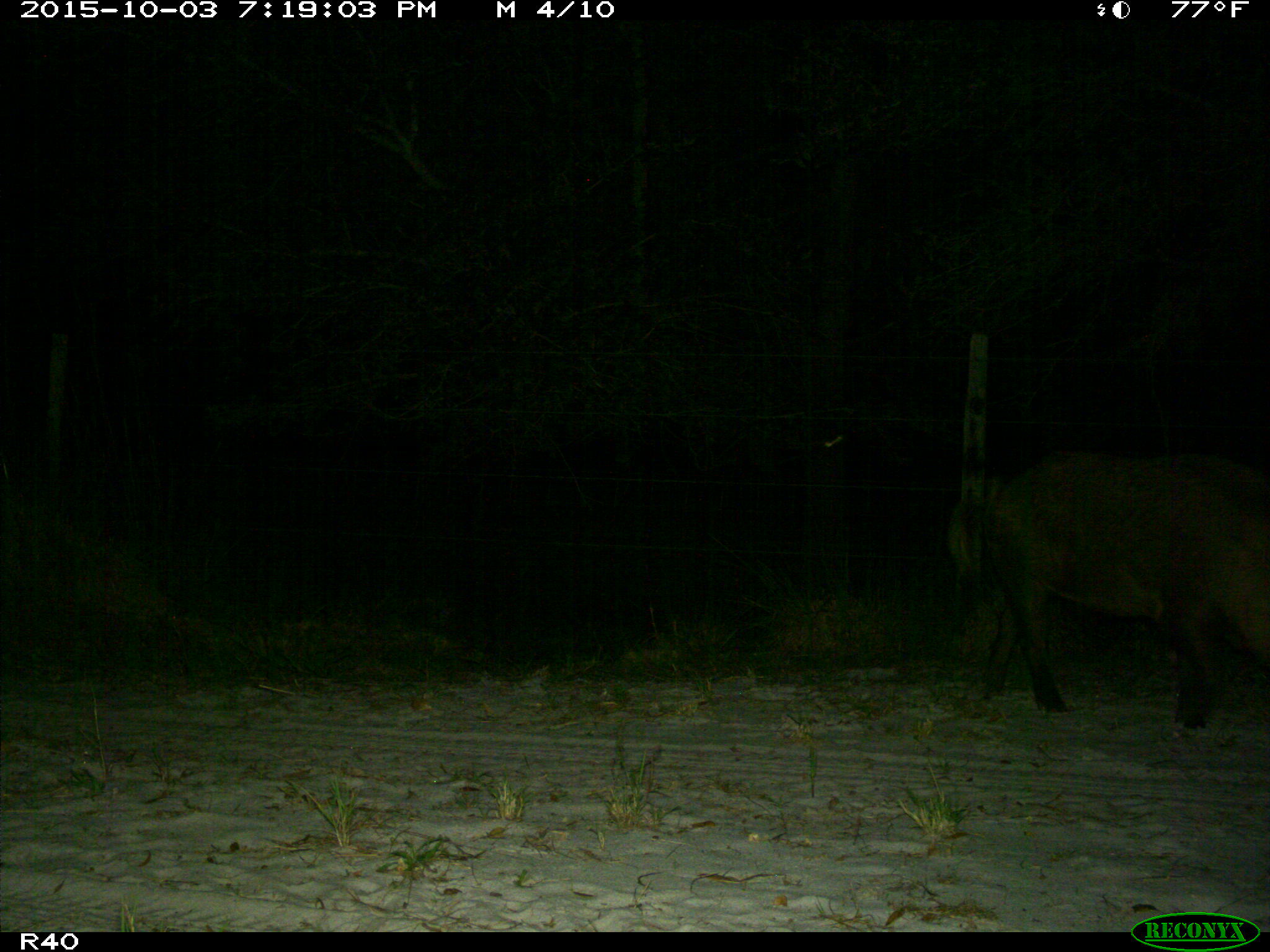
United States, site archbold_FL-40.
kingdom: Animalia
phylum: Chordata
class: Mammalia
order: Artiodactyla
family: Suidae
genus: Sus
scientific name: Sus scrofa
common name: wild boar